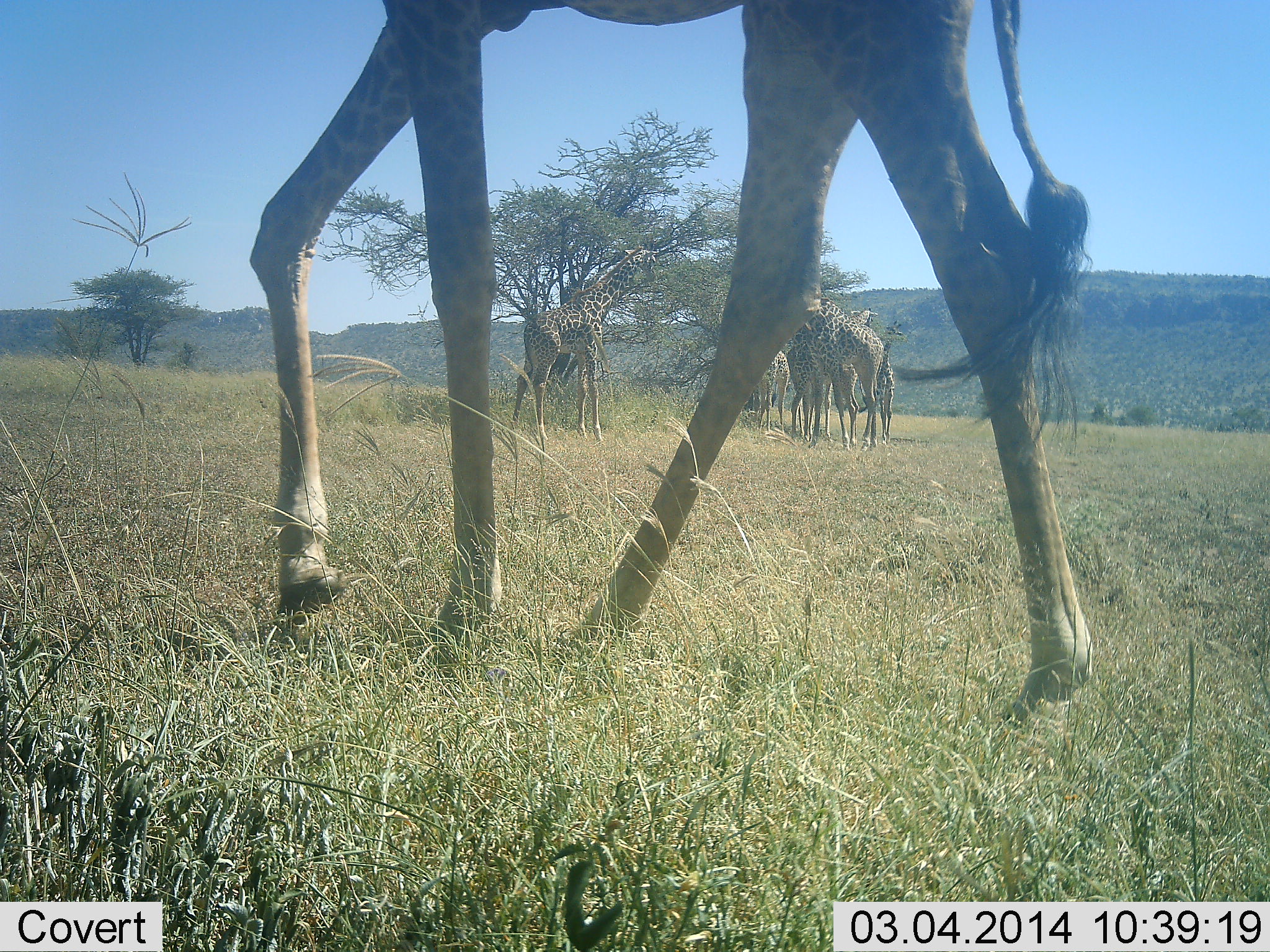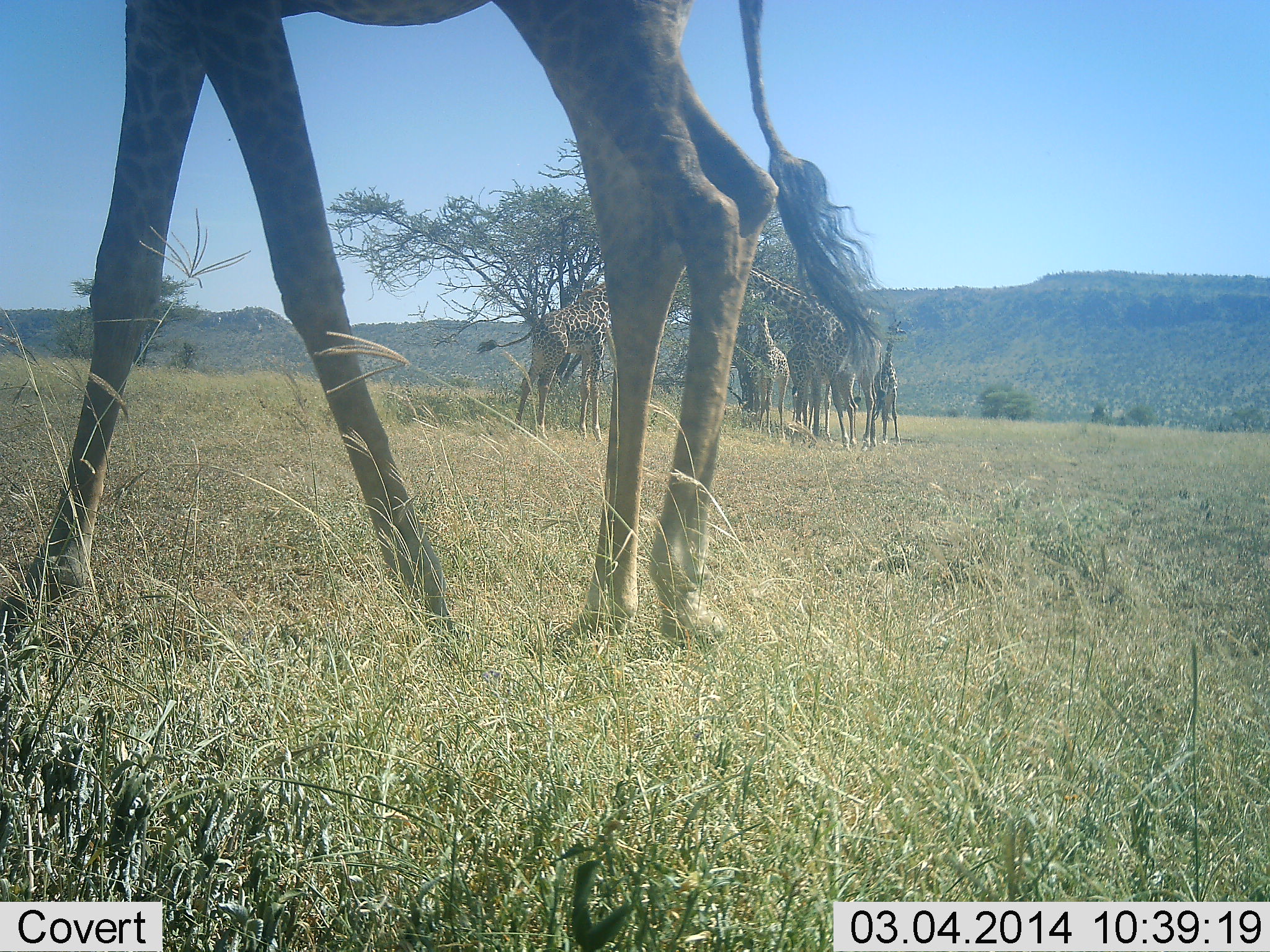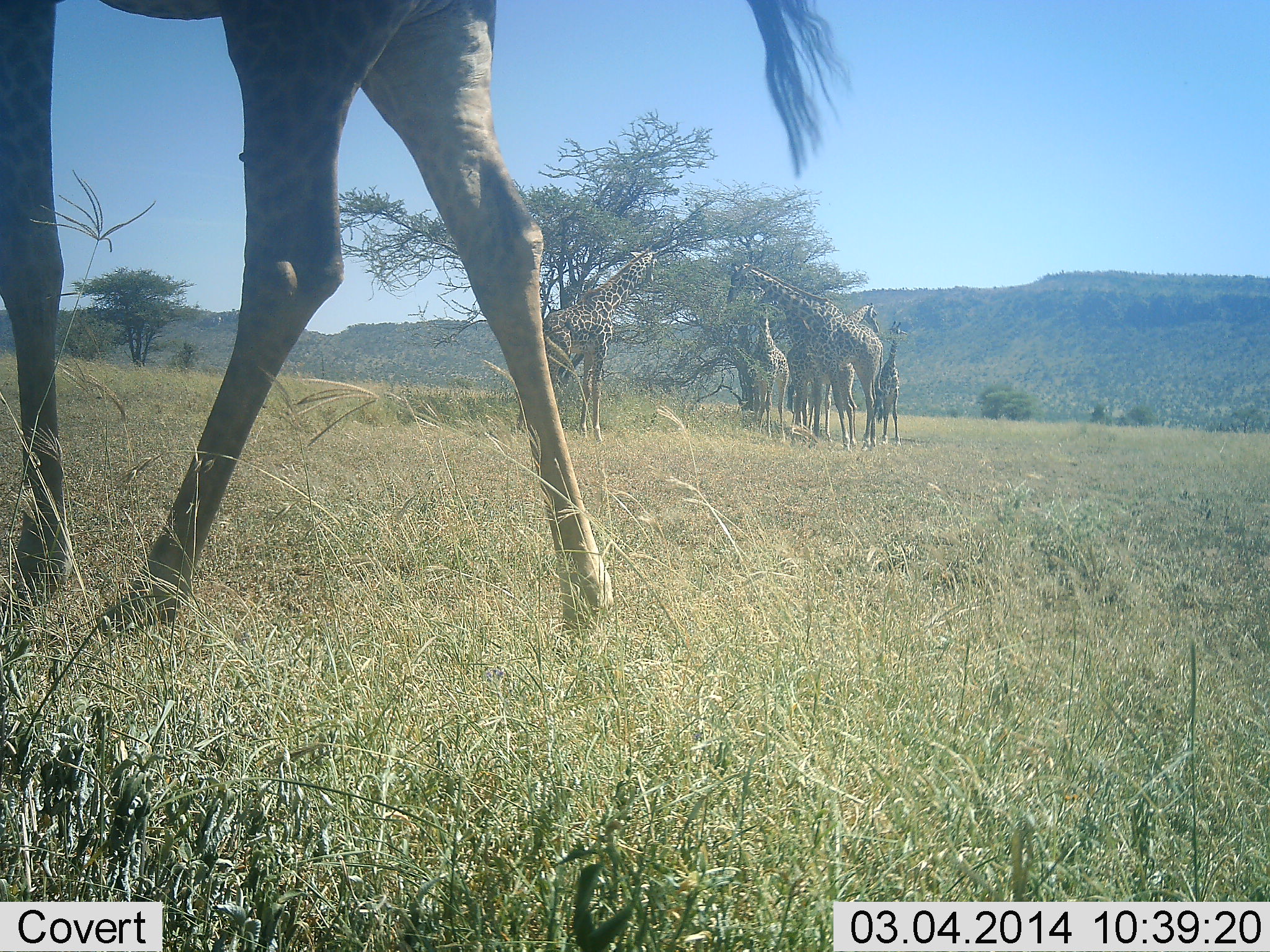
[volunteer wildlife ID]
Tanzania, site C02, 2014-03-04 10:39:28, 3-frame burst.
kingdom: Animalia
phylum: Chordata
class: Mammalia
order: Artiodactyla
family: Giraffidae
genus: Giraffa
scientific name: Giraffa camelopardalis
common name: giraffe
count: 6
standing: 80%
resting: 0%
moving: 90%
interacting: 40%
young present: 40%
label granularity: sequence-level